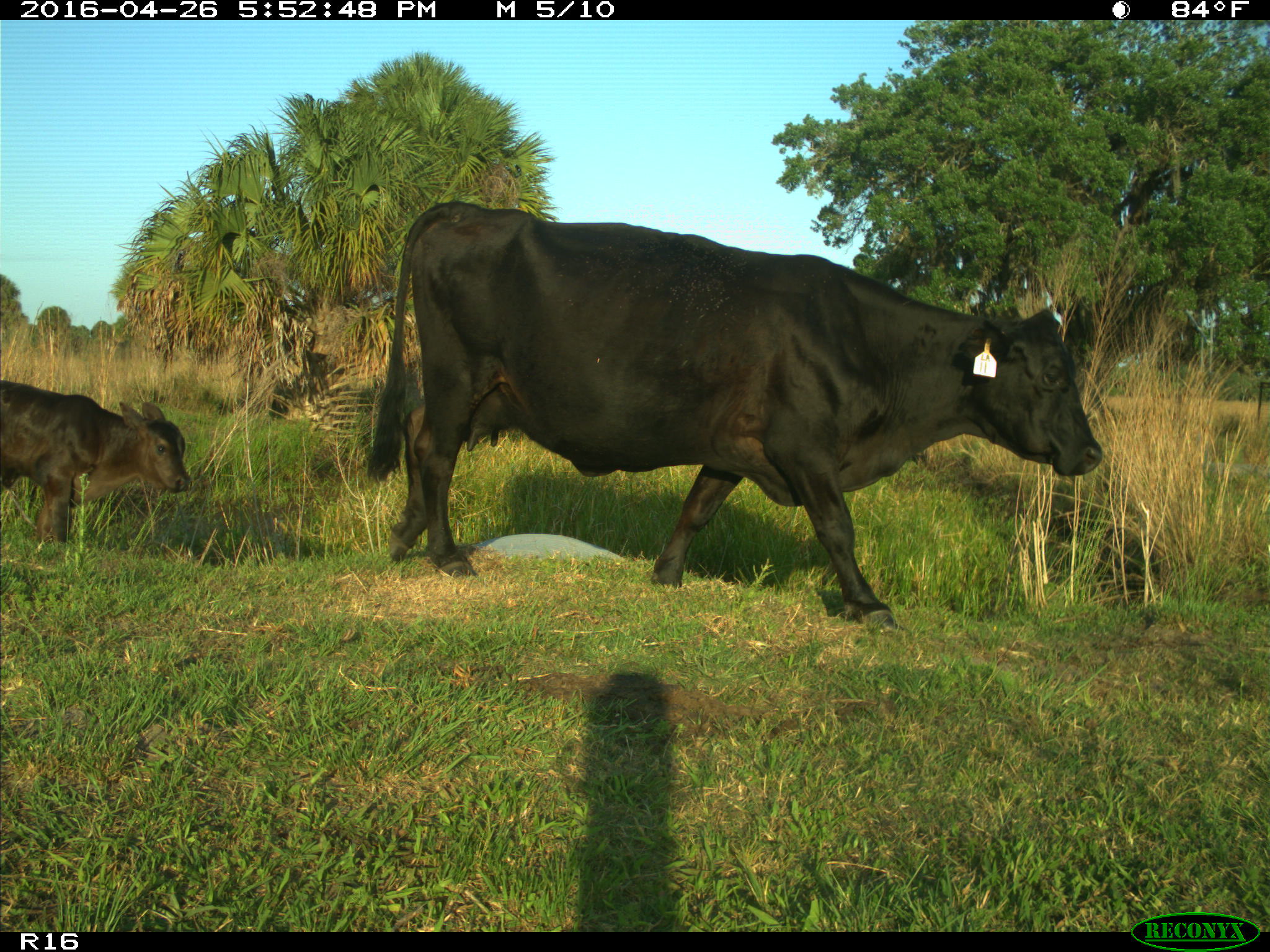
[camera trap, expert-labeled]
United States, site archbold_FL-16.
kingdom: Animalia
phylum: Chordata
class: Mammalia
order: Artiodactyla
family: Bovidae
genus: Bos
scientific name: Bos taurus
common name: domestic cow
Bos taurus (domestic cow).